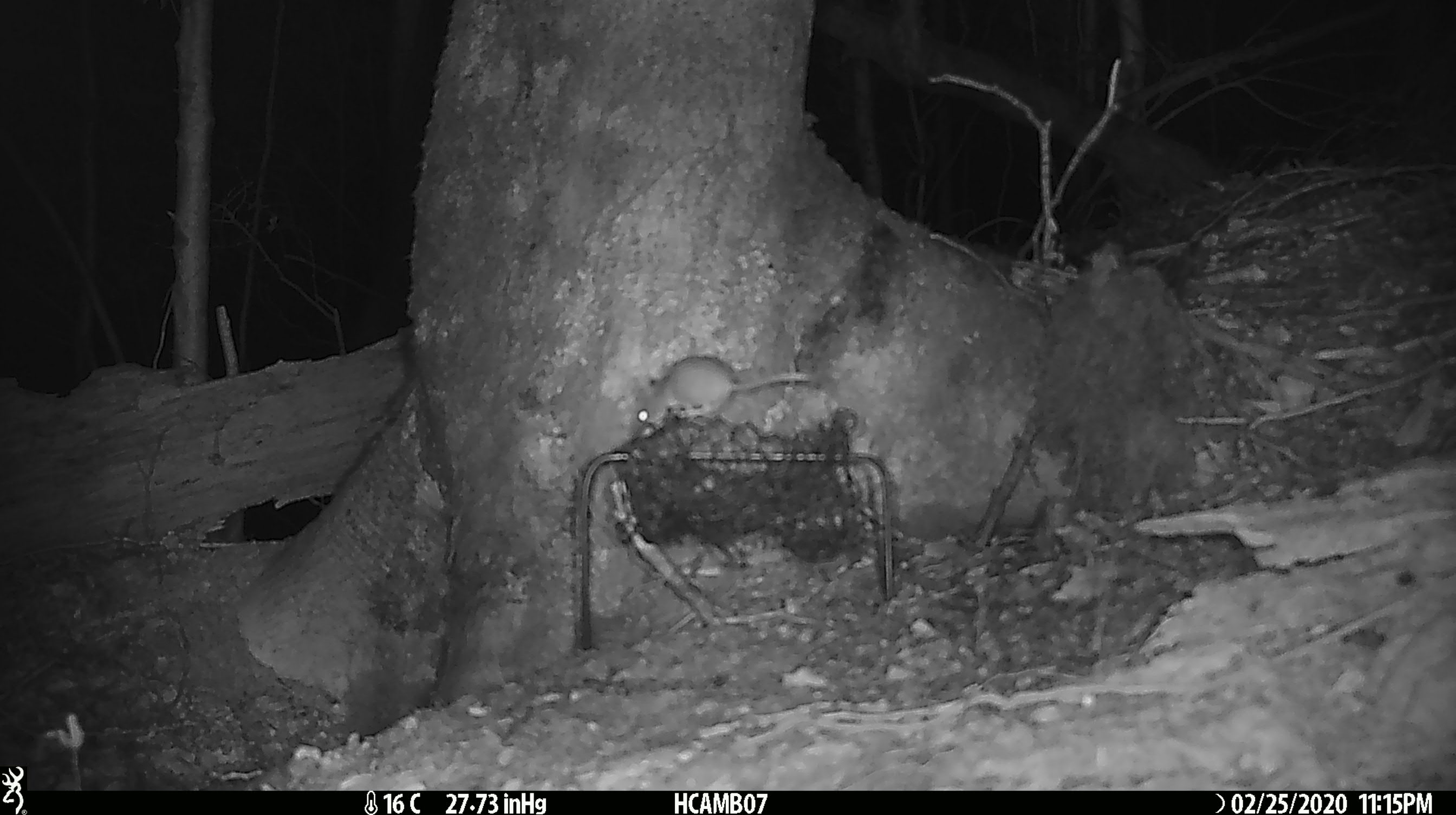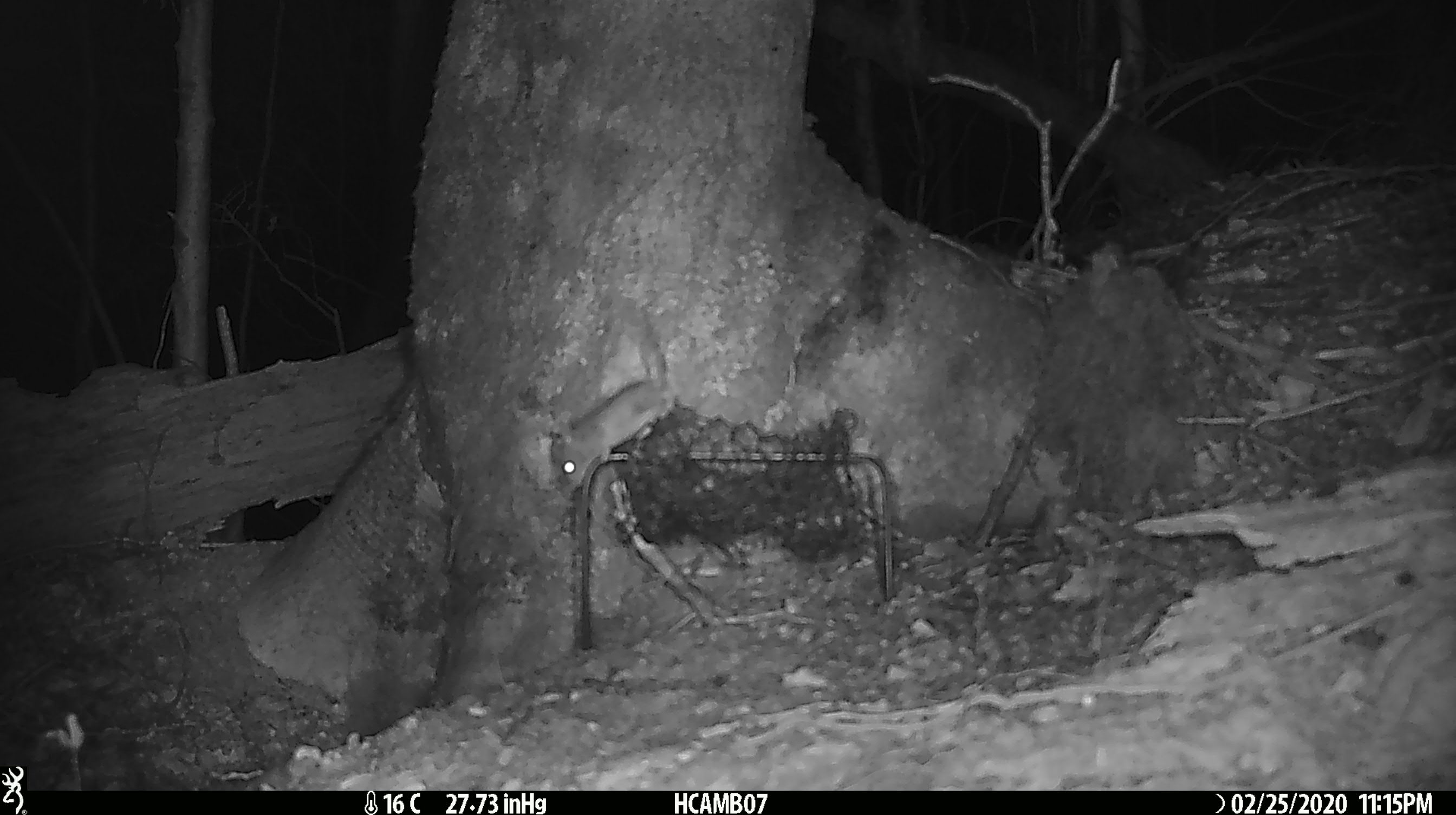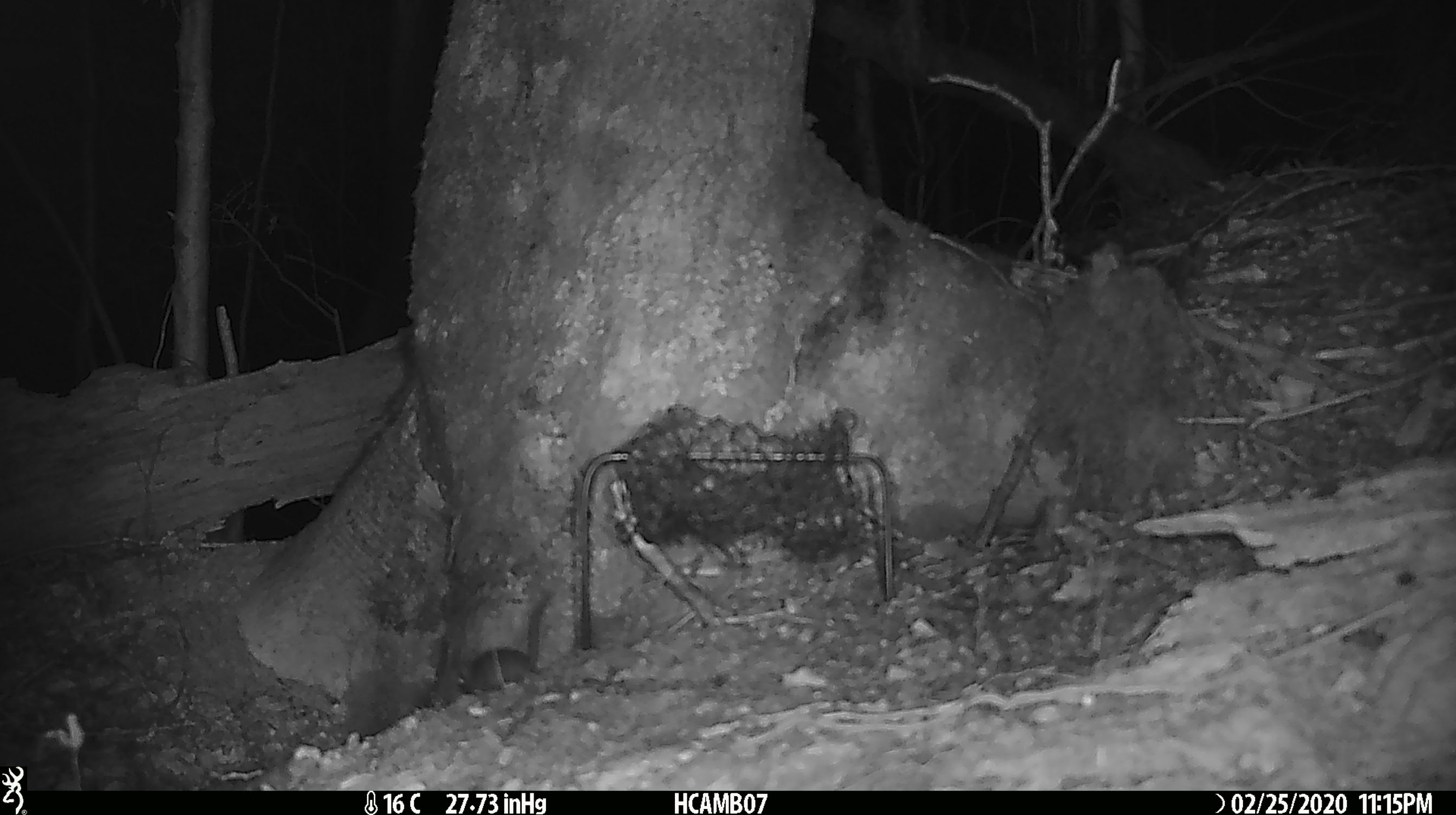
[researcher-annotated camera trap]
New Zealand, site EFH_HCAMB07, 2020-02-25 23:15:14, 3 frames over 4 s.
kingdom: Animalia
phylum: Chordata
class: Mammalia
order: Rodentia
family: Muridae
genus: Mus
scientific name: Mus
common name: mouse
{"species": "mouse (Mus)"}